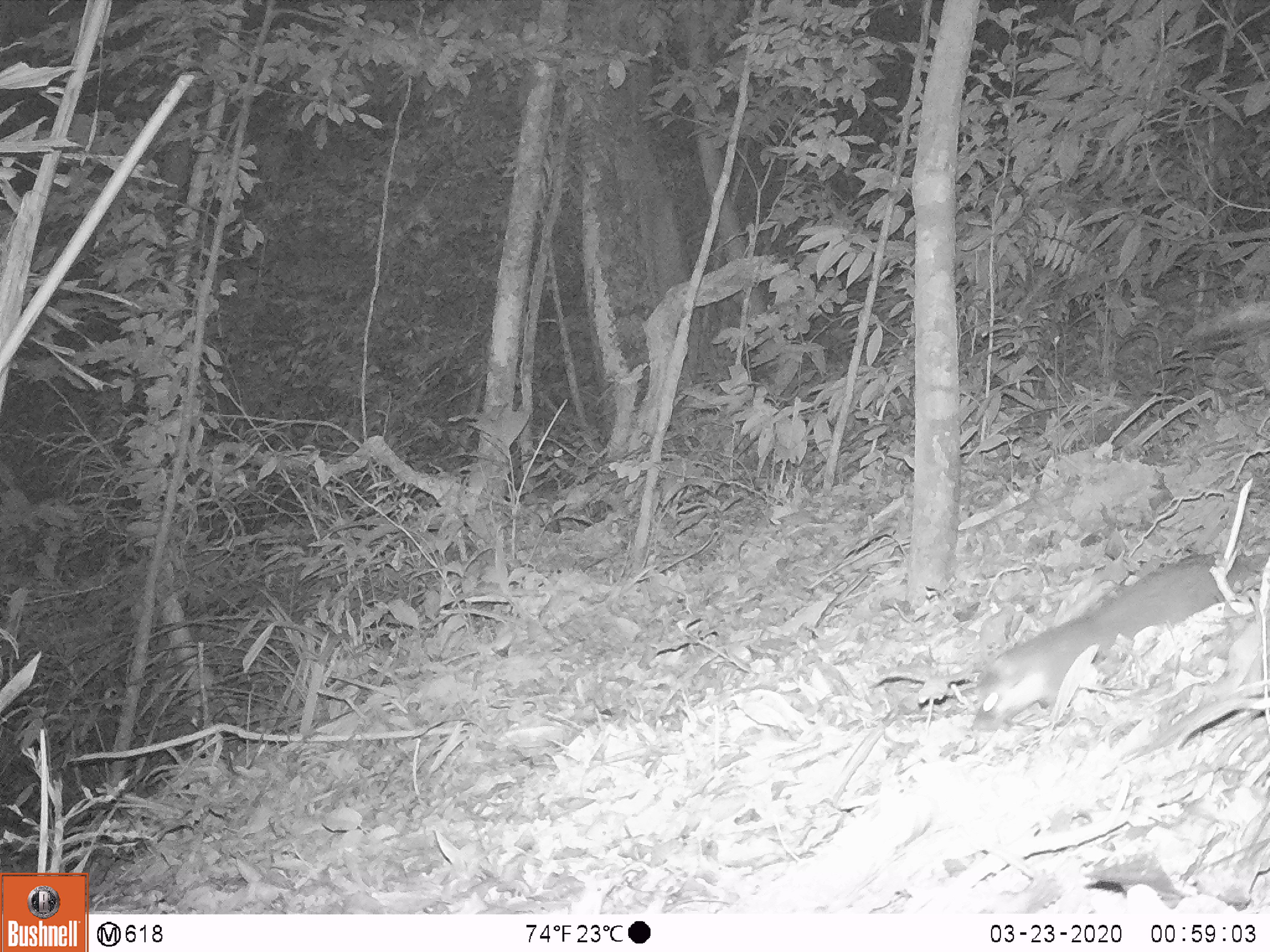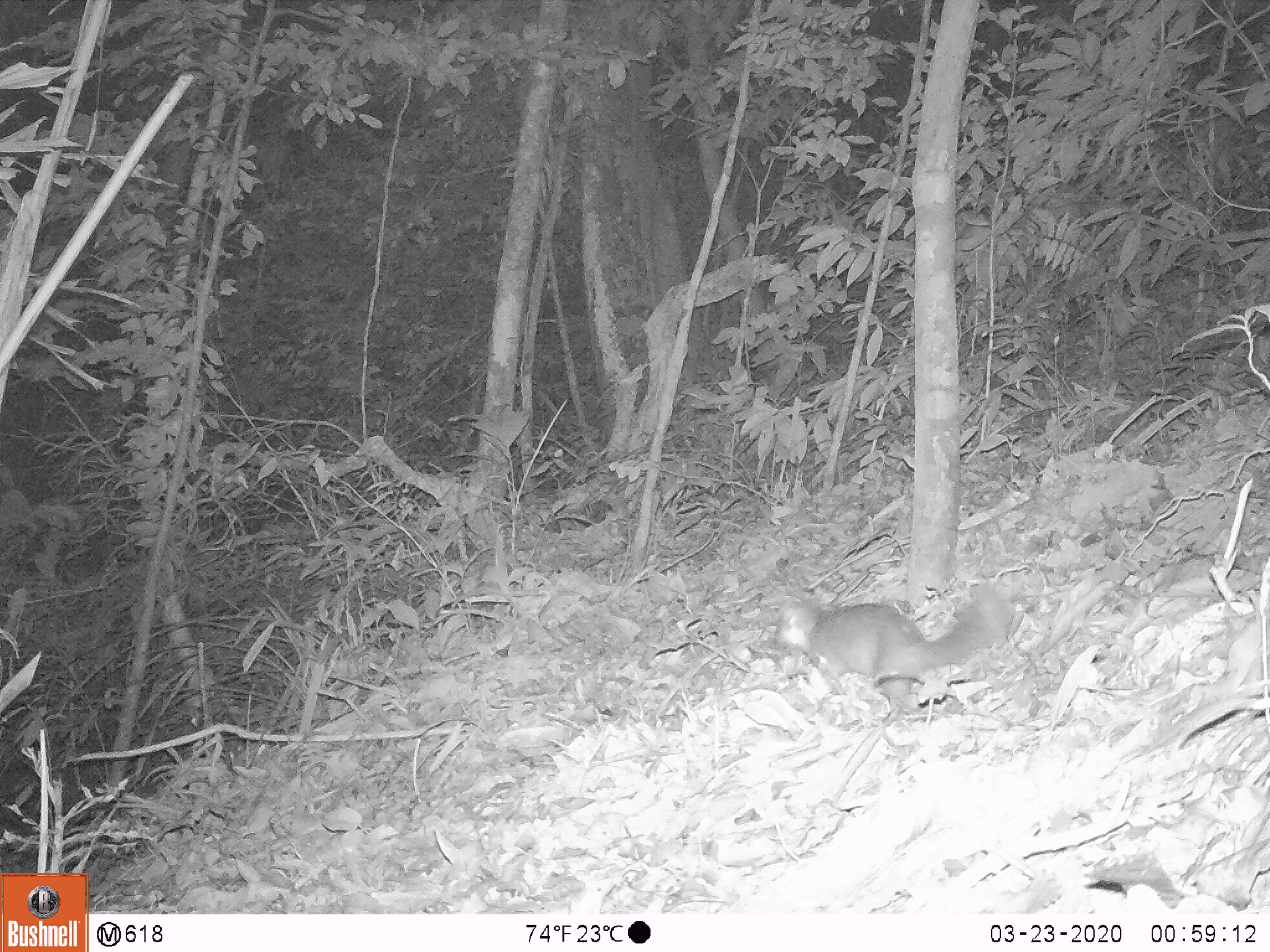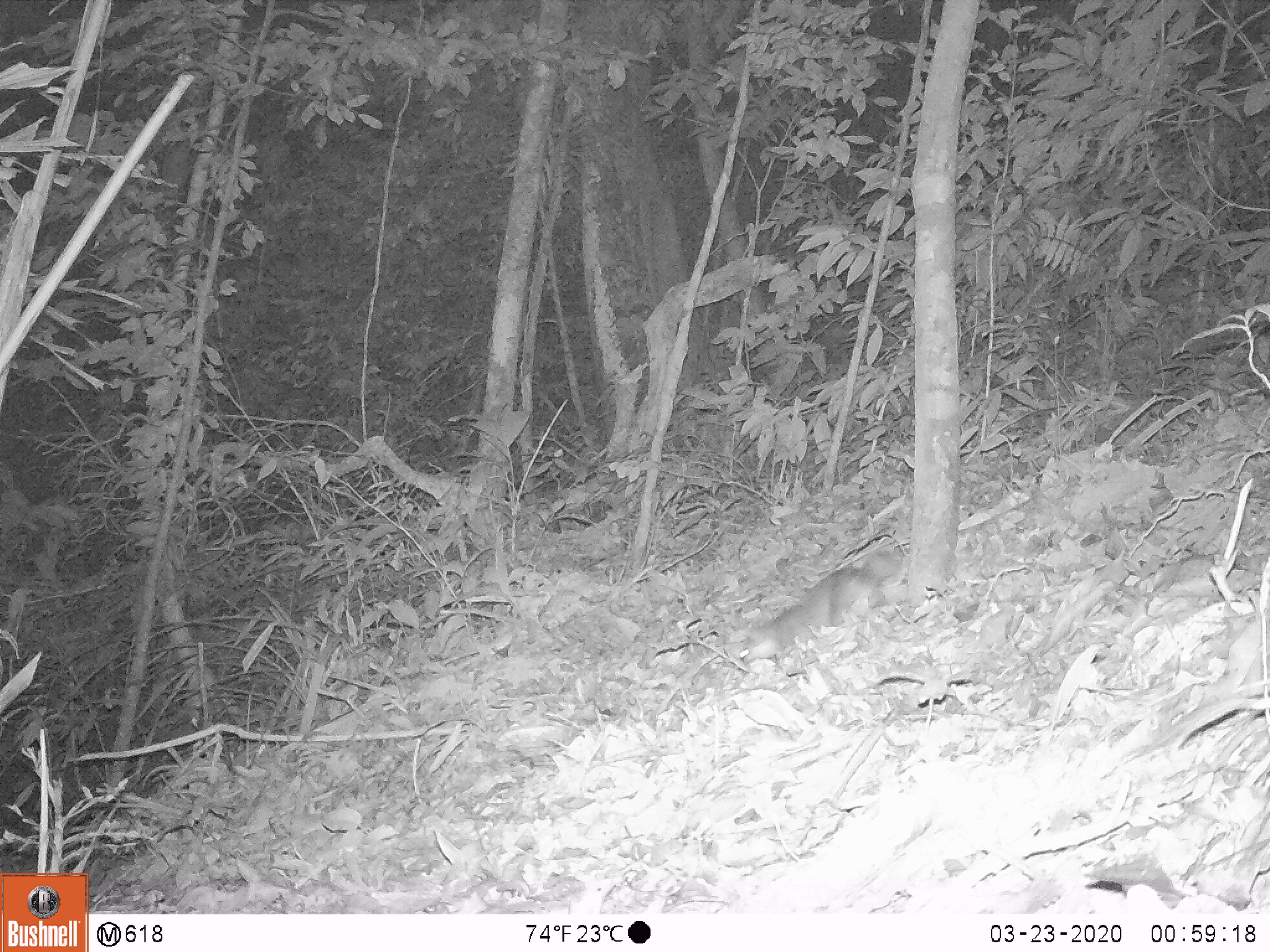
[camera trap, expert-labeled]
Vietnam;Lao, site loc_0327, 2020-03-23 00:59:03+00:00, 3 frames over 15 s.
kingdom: Animalia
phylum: Chordata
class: Mammalia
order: Carnivora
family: Mustelidae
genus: Melogale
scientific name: Melogale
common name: ferret badger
Ferret badger (Melogale). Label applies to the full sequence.